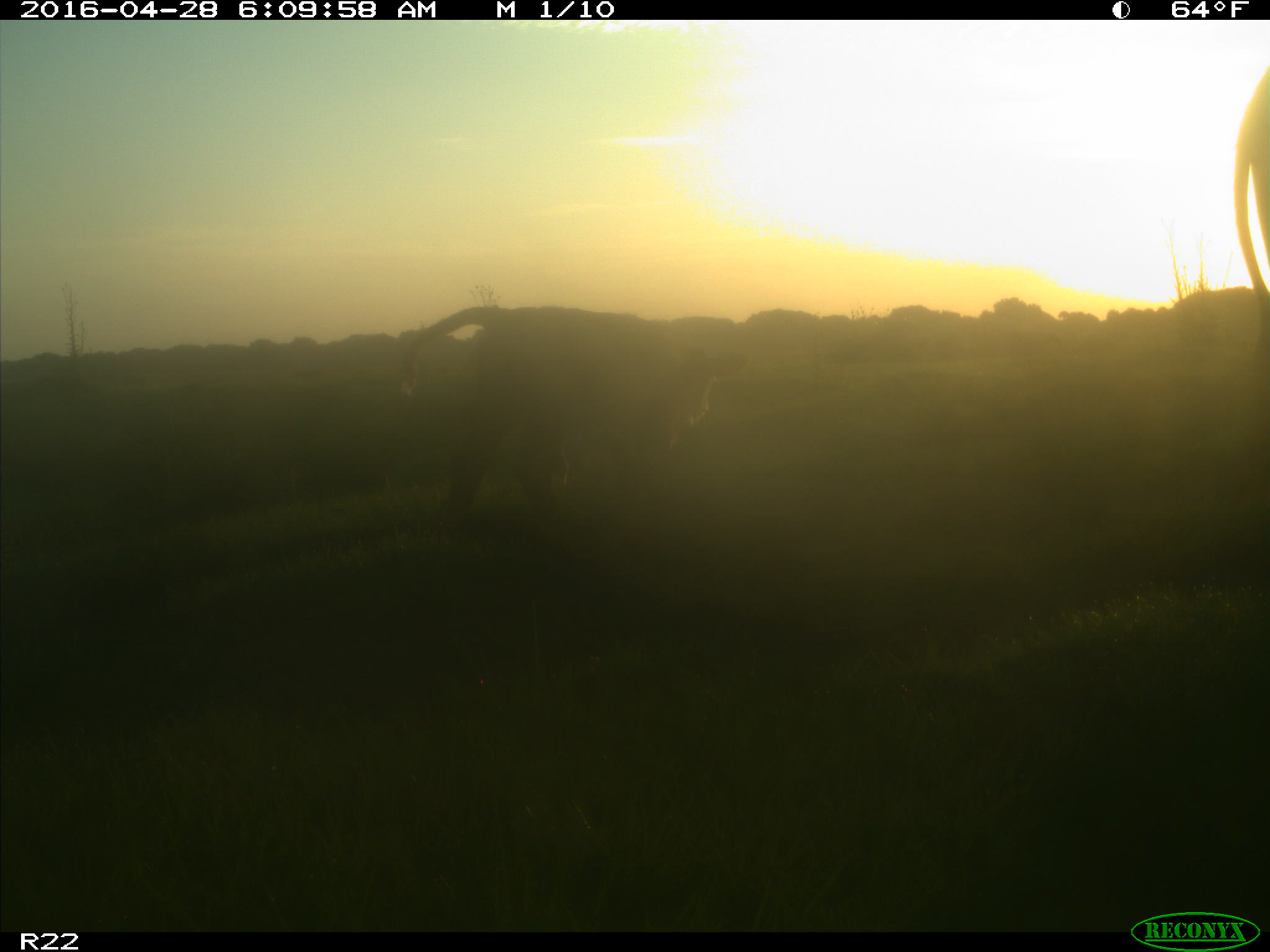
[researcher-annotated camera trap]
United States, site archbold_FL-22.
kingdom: Animalia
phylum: Chordata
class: Mammalia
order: Artiodactyla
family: Bovidae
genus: Bos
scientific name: Bos taurus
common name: domestic cow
Bos taurus (domestic cow).